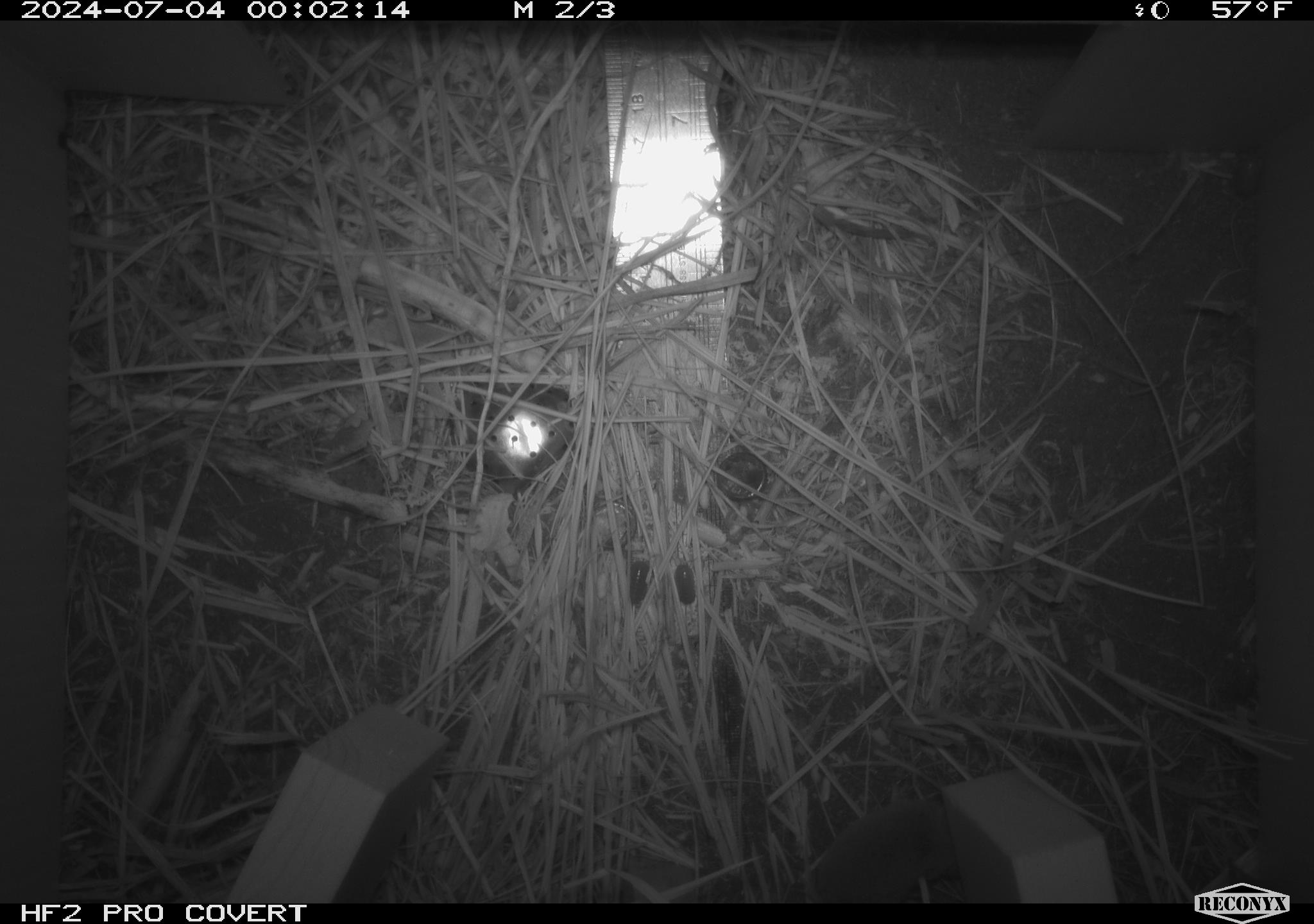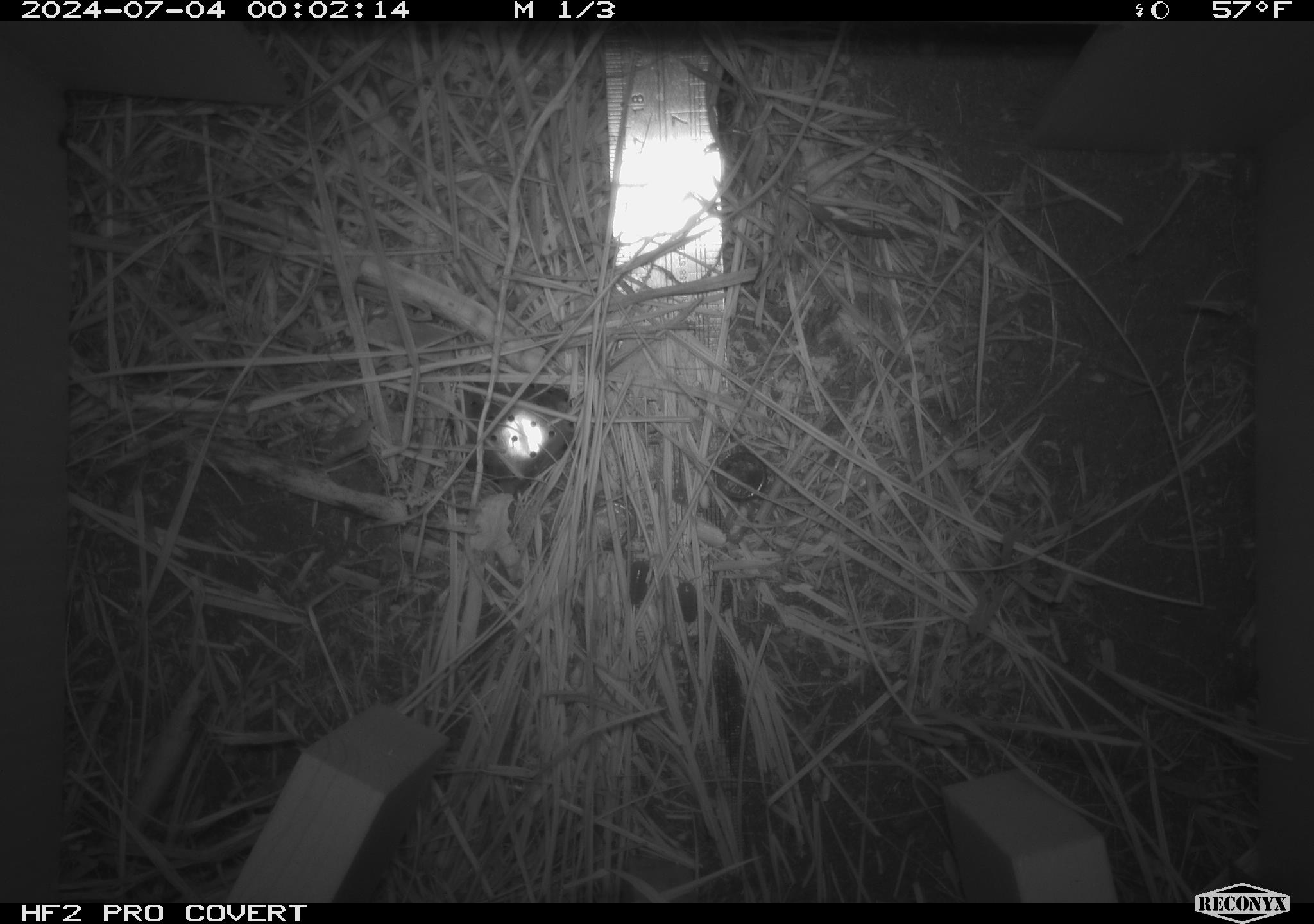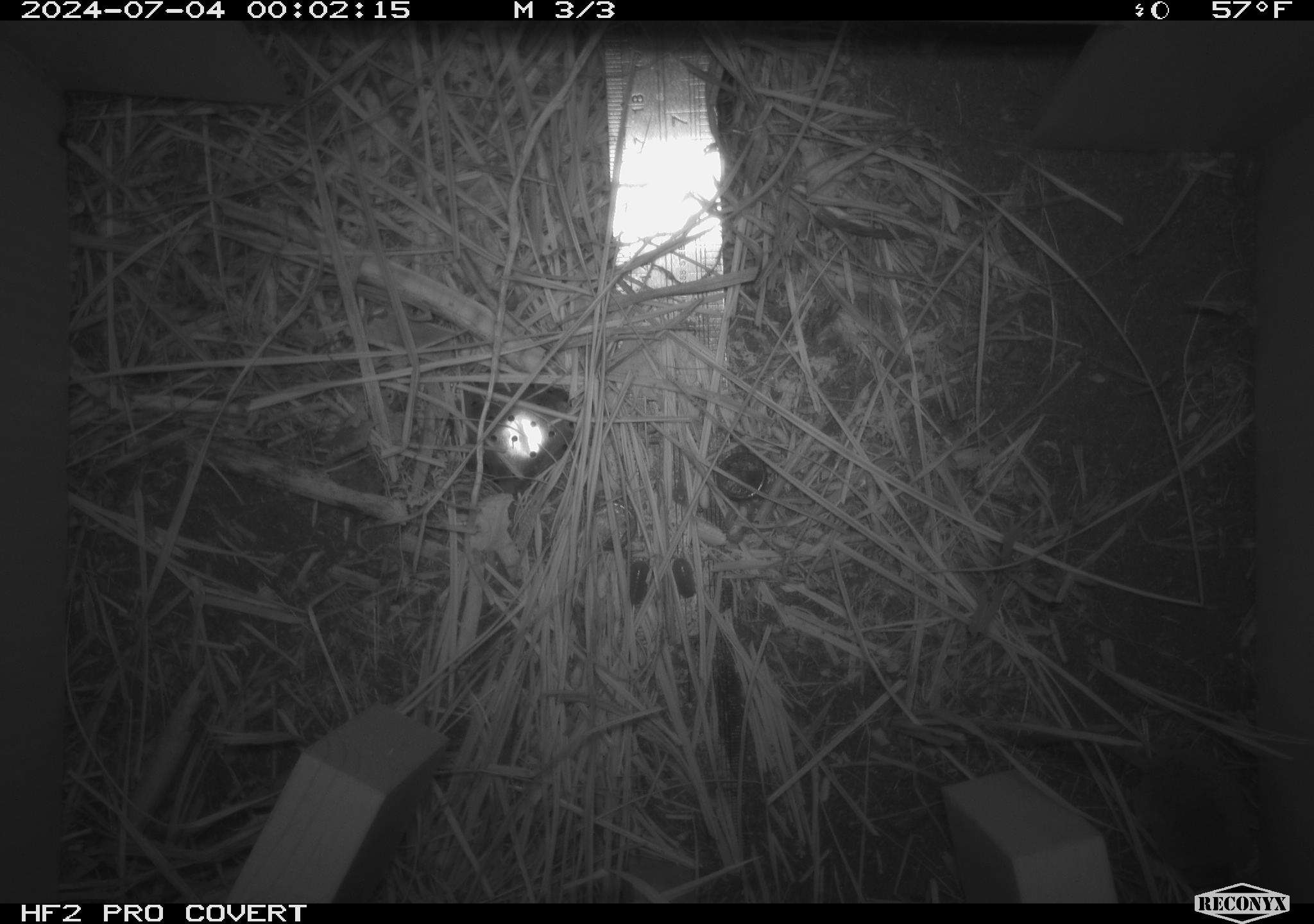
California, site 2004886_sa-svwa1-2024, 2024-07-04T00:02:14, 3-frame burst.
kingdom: Animalia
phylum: Chordata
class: Mammalia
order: Eulipotyphla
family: Soricidae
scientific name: Soricidae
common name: shrews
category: soricidae family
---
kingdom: Animalia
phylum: Arthropoda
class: Malacostraca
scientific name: Malacostraca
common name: amphipods, crabs, isopods, krill, lobsters and shrimps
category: malacostracan